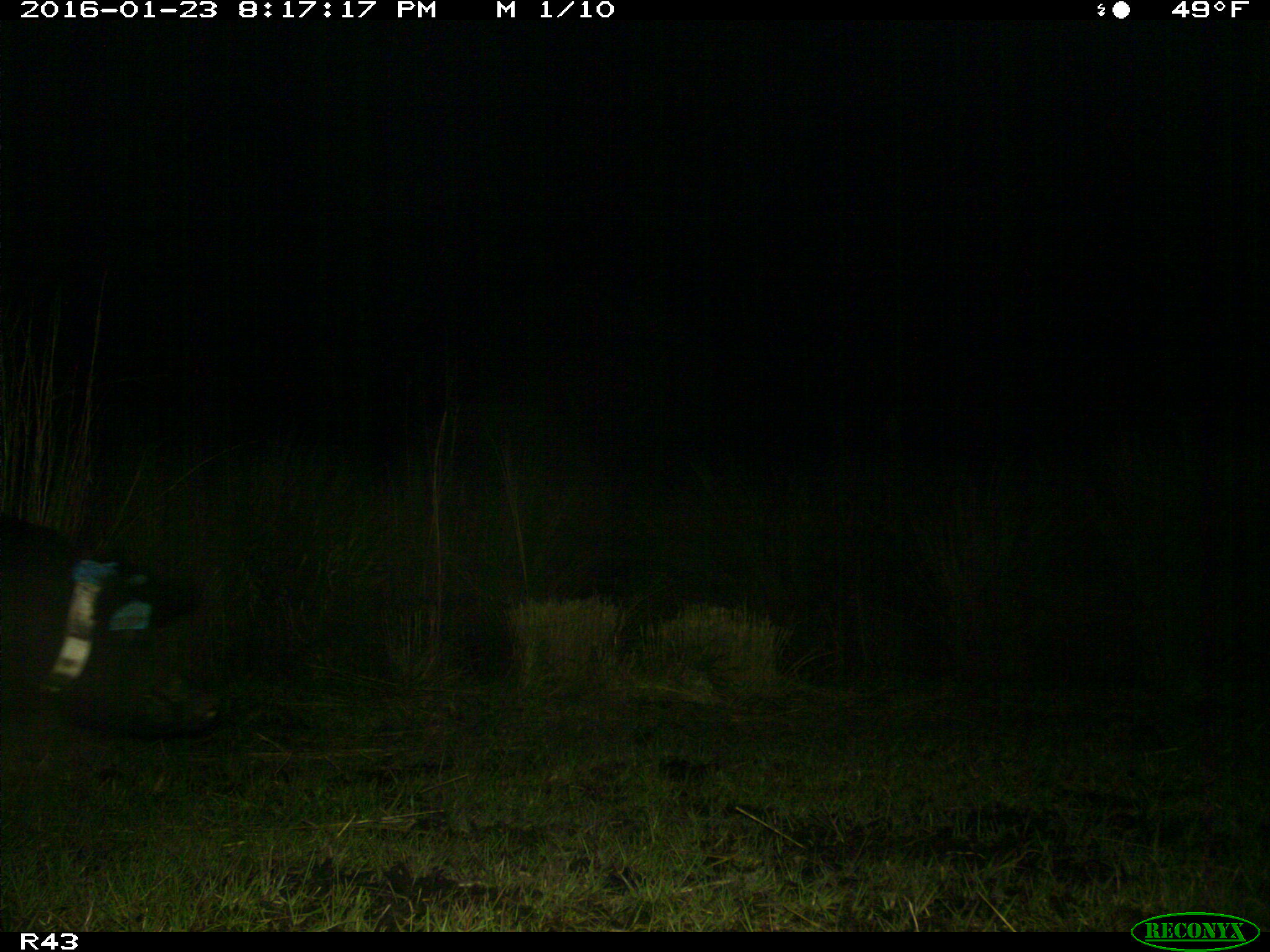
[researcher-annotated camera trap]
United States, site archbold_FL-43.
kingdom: Animalia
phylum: Chordata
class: Mammalia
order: Artiodactyla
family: Suidae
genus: Sus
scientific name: Sus scrofa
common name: wild boar